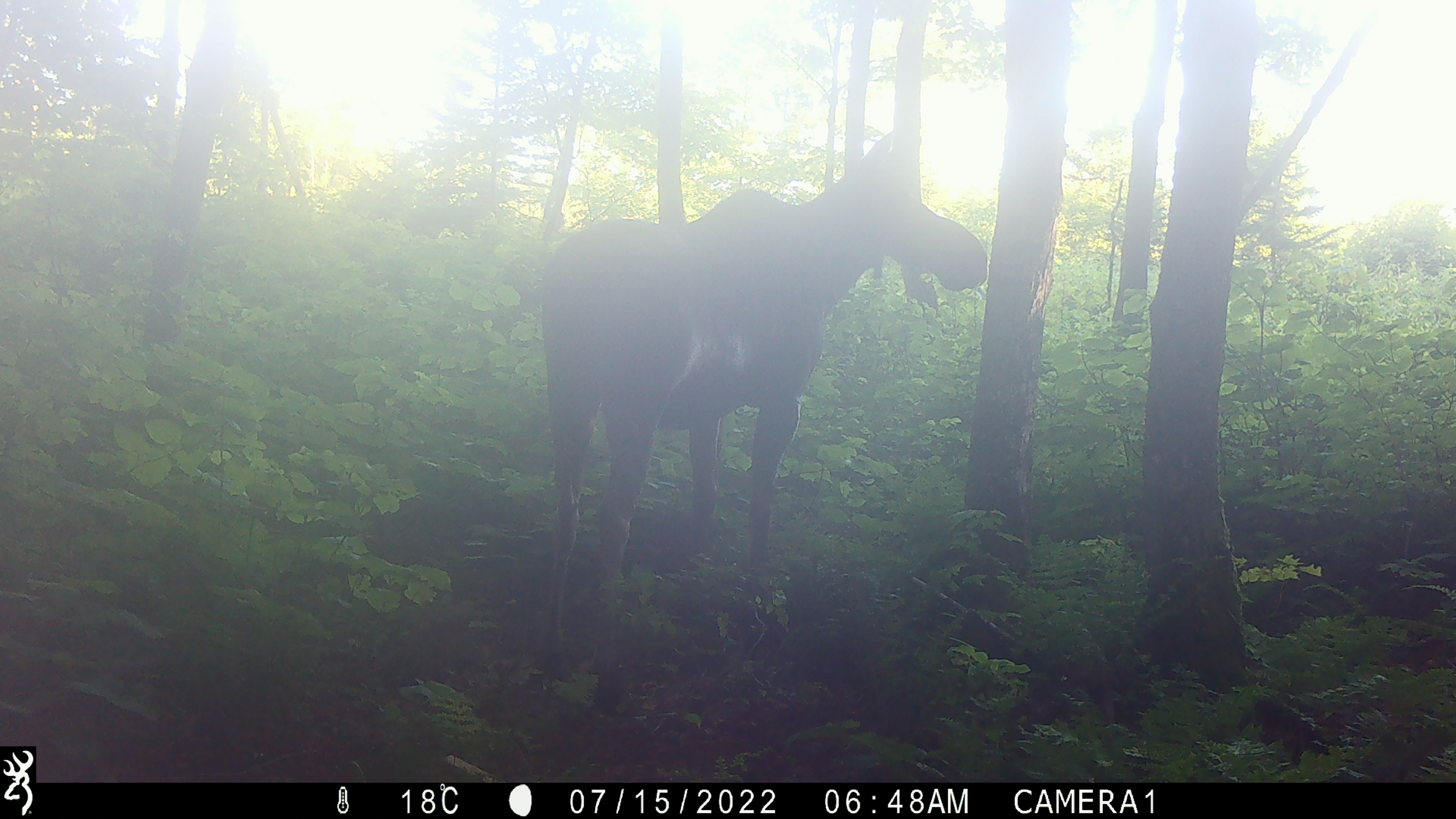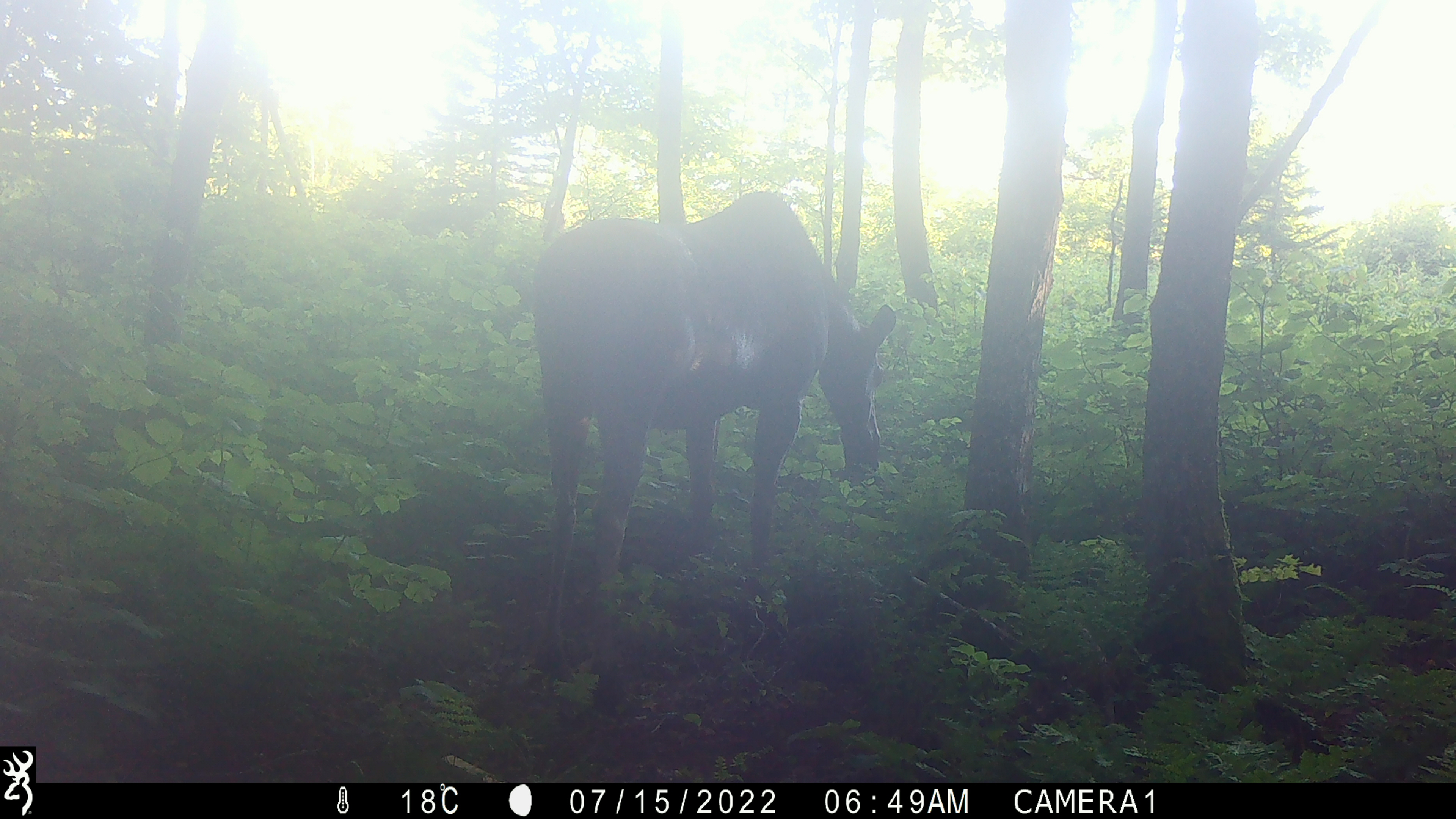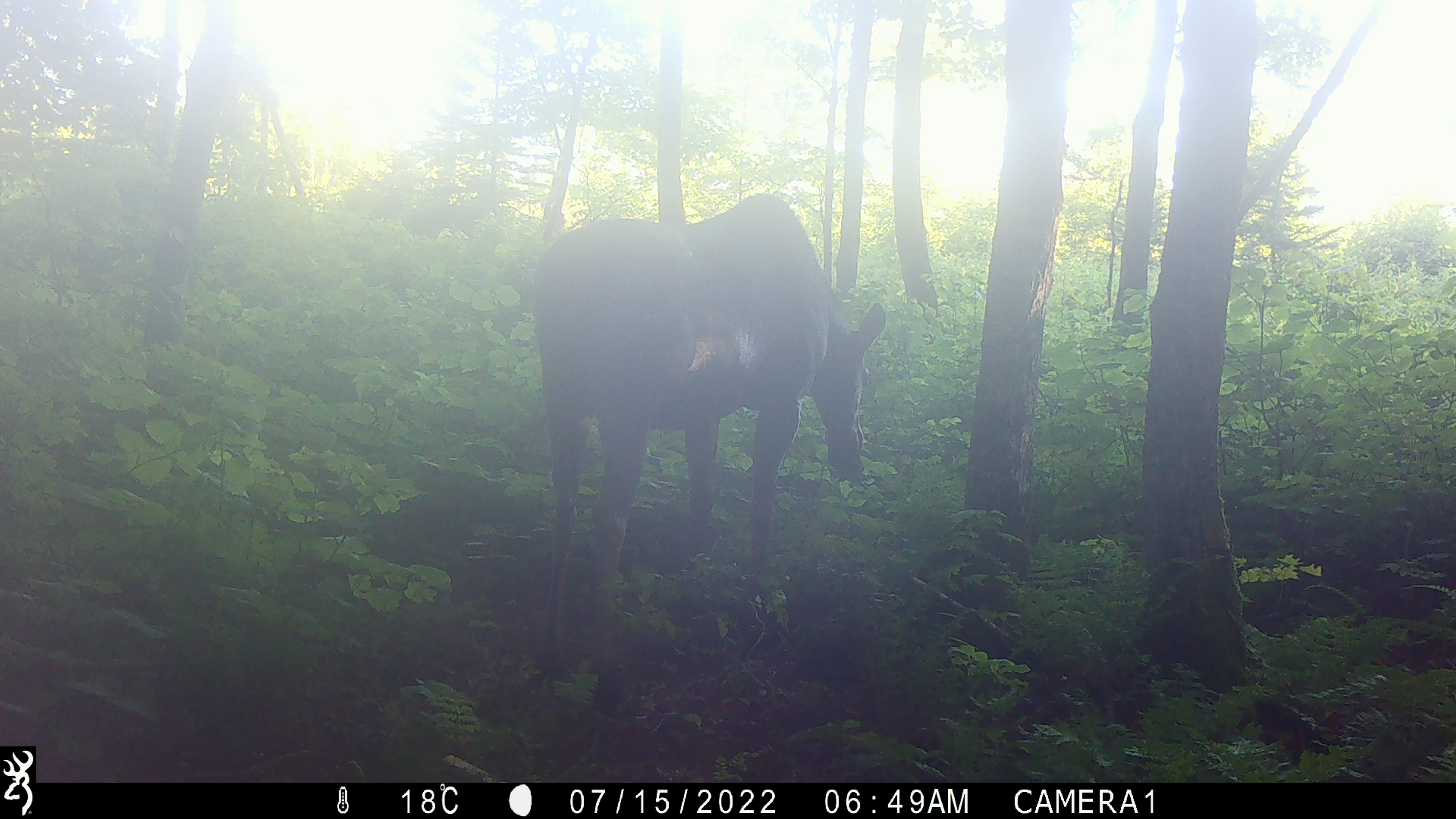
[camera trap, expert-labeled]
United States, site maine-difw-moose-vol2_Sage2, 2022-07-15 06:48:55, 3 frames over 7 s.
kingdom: Animalia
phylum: Chordata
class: Mammalia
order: Artiodactyla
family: Cervidae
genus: Alces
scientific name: Alces alces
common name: moose